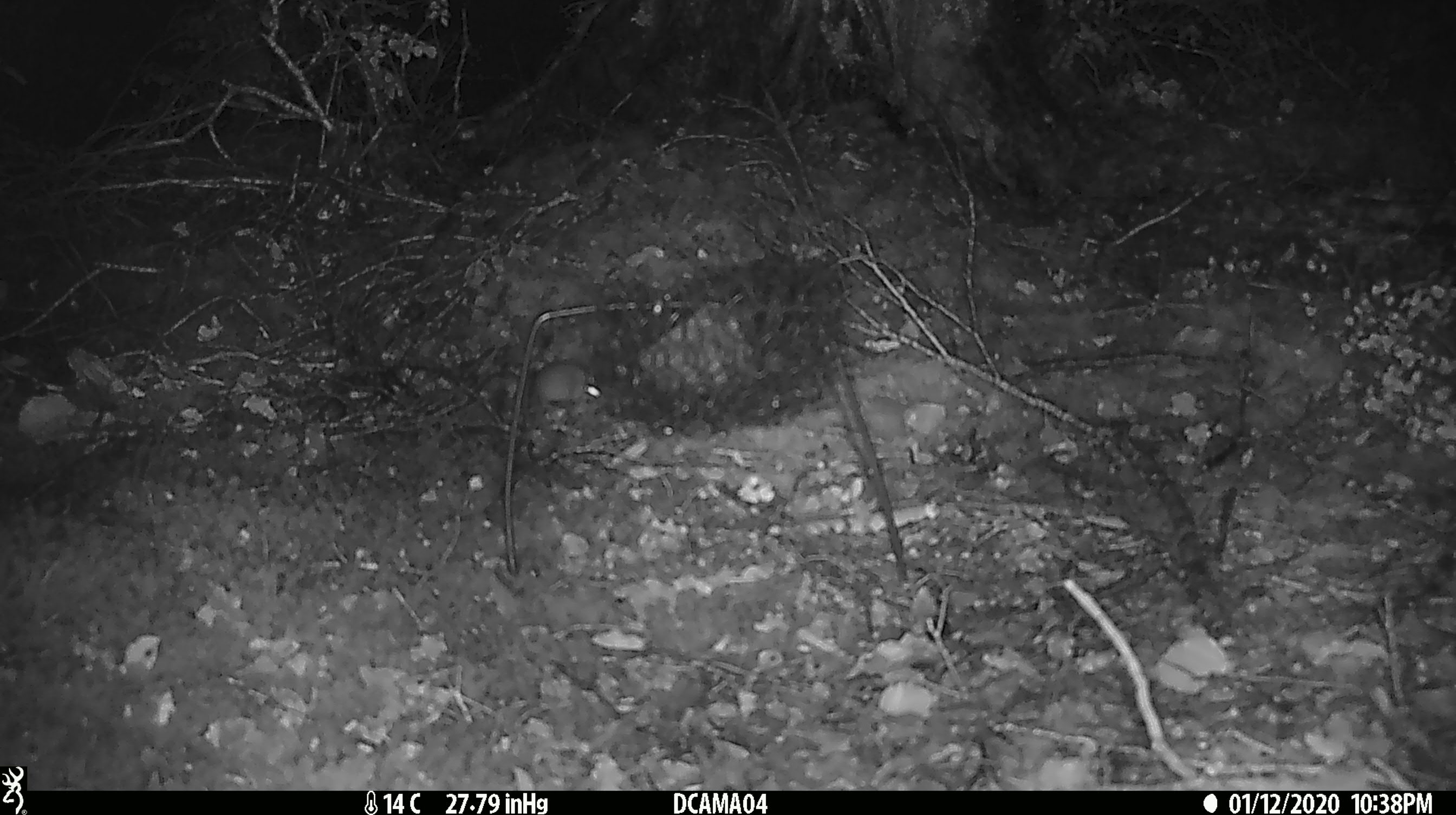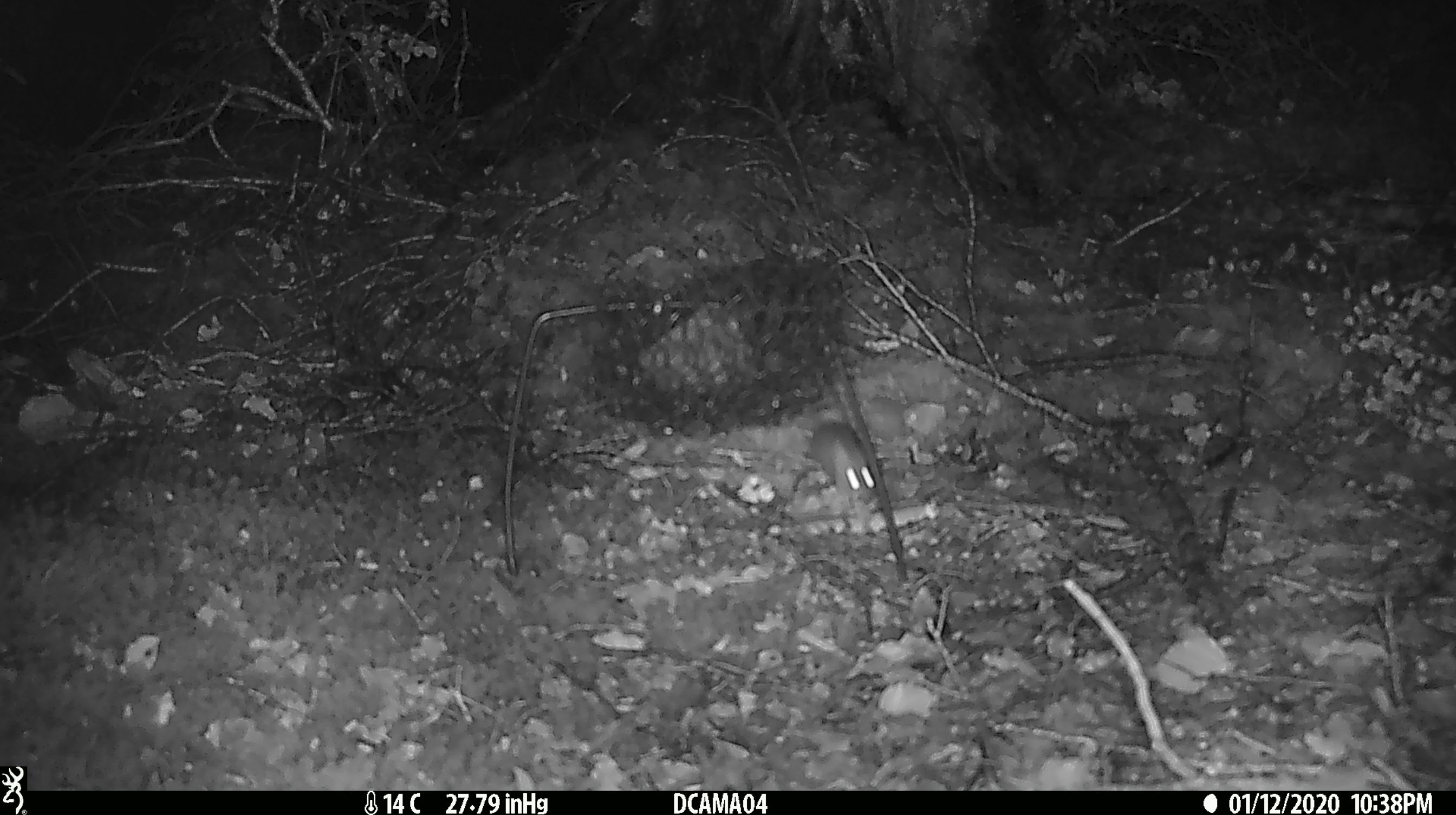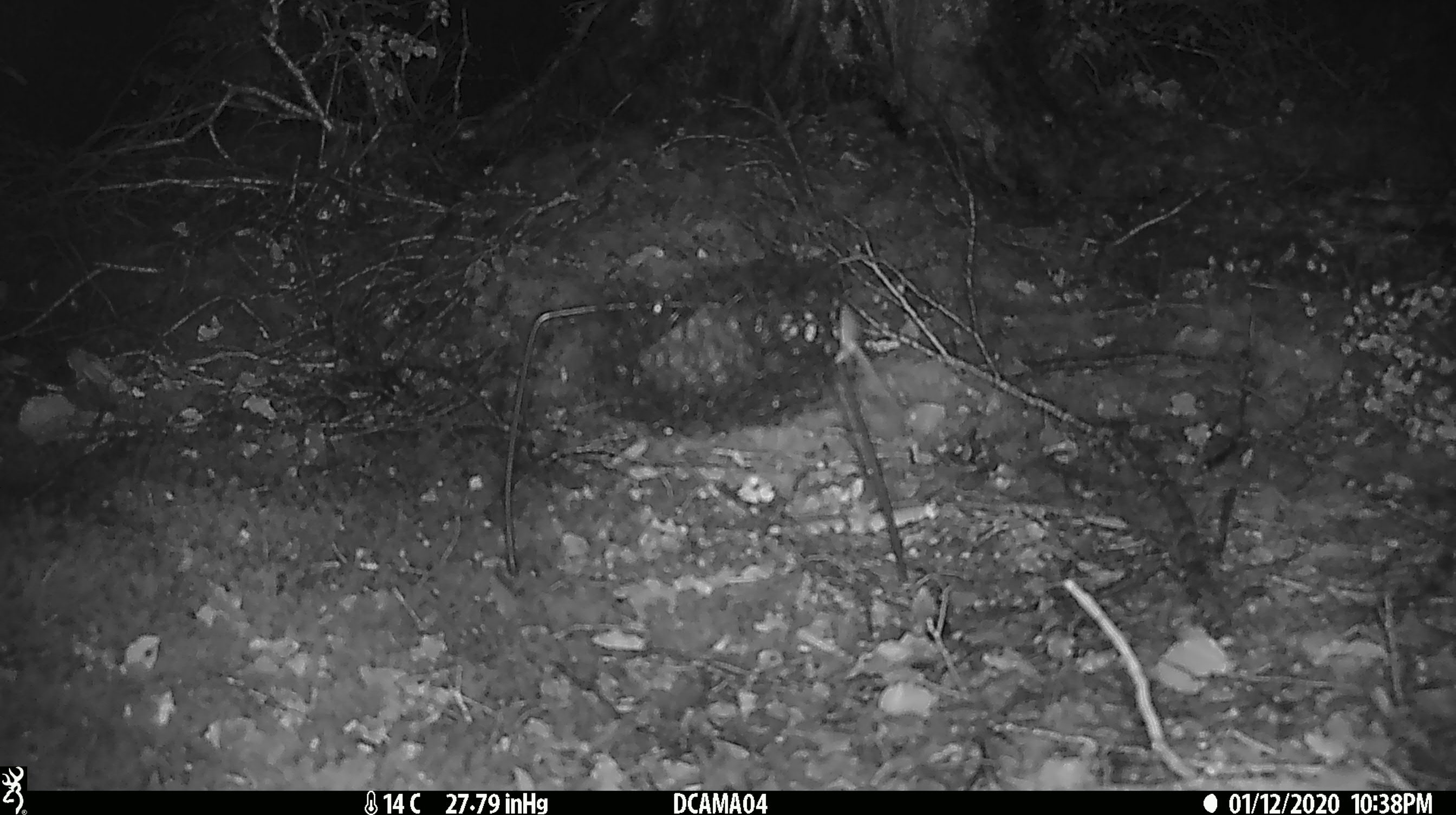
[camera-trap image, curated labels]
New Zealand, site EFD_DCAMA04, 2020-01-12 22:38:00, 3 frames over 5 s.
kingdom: Animalia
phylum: Chordata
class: Mammalia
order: Rodentia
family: Muridae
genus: Mus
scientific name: Mus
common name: mouse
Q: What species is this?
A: Mouse (Mus).